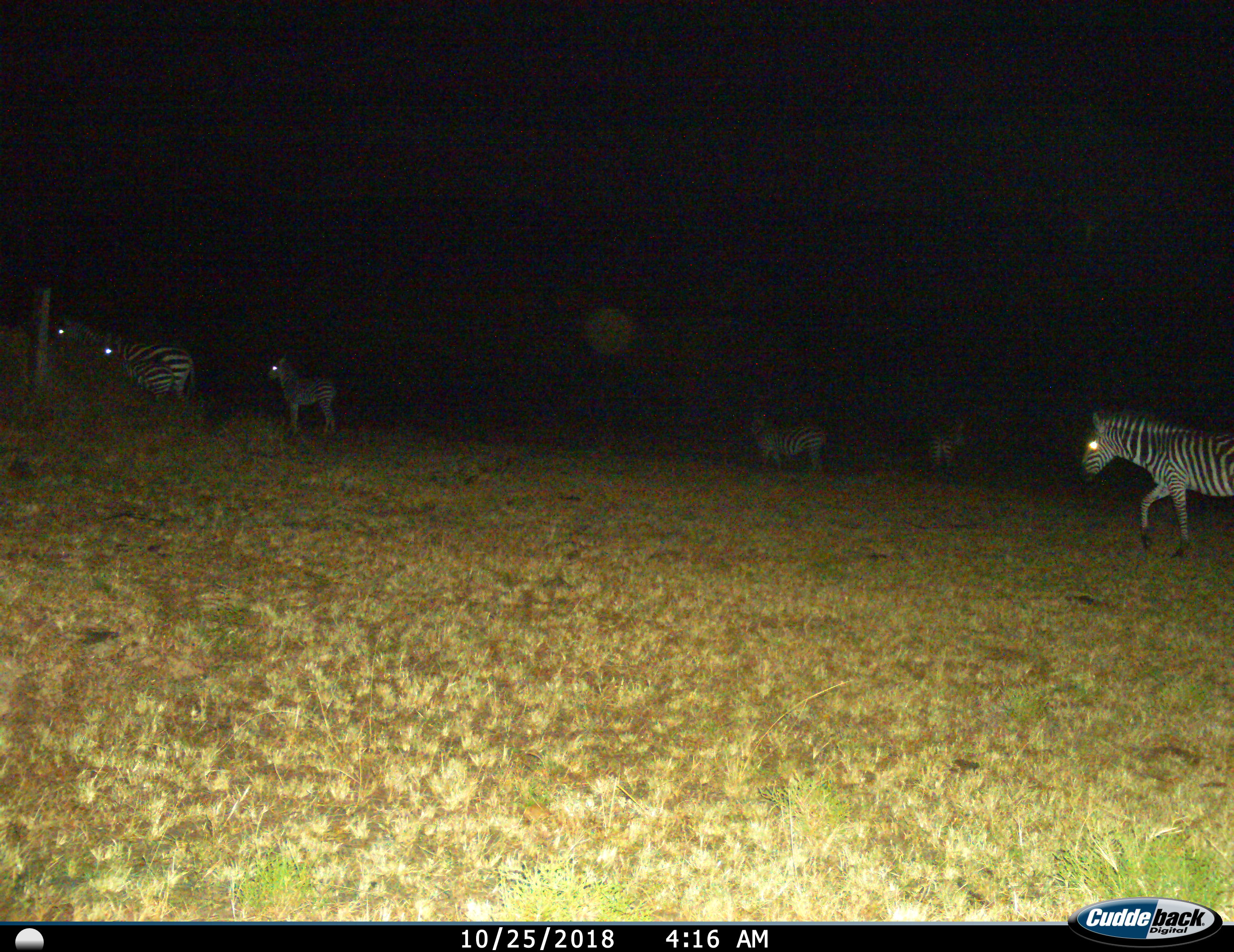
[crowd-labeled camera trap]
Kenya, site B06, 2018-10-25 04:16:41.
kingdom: Animalia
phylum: Chordata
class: Mammalia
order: Perissodactyla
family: Equidae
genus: Equus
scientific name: Equus quagga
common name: plains zebra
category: zebra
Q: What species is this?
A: Zebra (plains zebra) (Equus quagga).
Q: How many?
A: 6.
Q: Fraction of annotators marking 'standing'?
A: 40%.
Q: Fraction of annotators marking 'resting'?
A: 10%.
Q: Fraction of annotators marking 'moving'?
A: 100%.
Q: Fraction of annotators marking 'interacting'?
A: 0%.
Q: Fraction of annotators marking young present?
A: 20%.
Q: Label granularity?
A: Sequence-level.